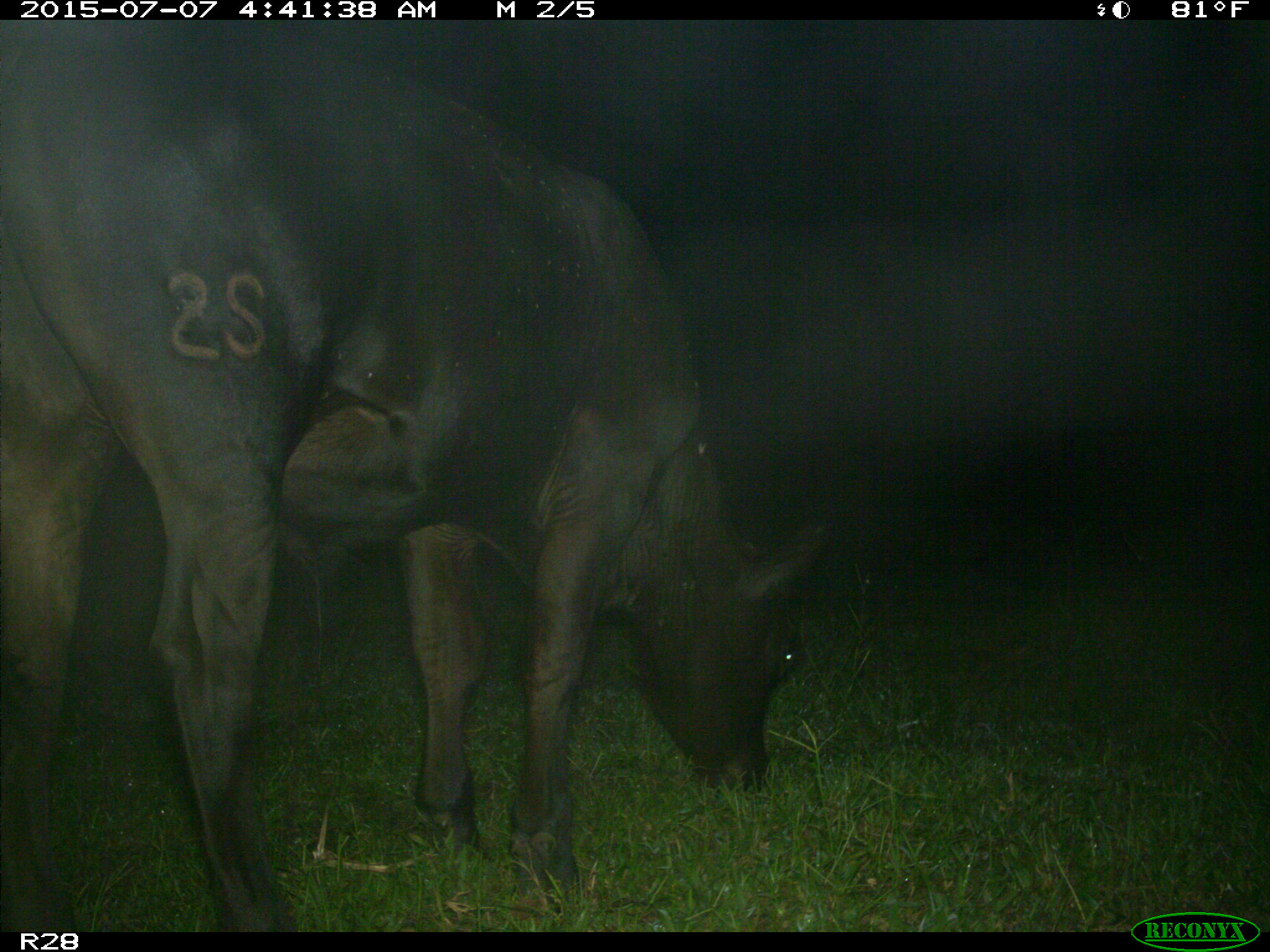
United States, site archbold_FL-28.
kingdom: Animalia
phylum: Chordata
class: Mammalia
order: Artiodactyla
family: Bovidae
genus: Bos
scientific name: Bos taurus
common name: domestic cow